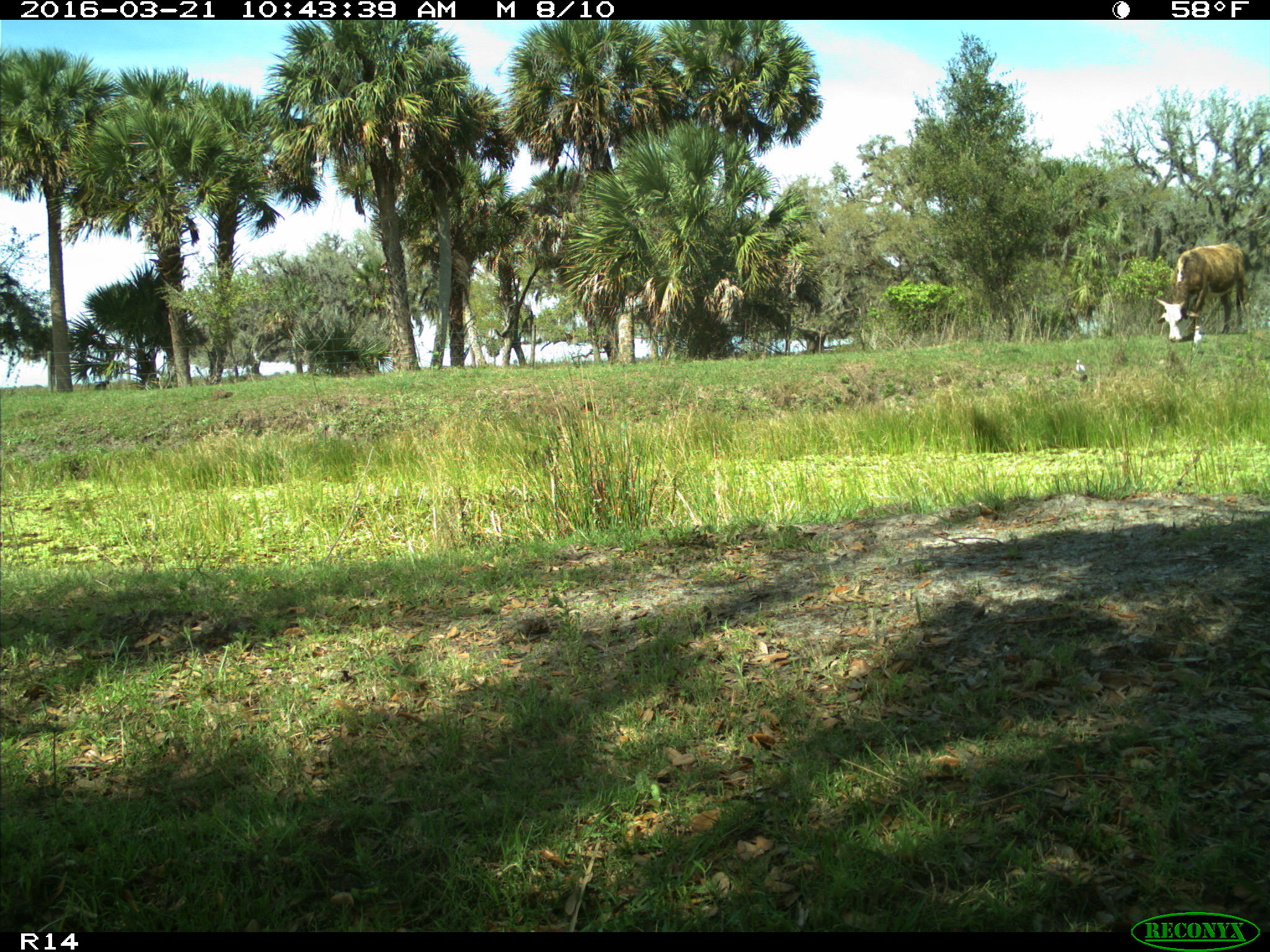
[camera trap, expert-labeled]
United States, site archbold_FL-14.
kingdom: Animalia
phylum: Chordata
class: Mammalia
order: Artiodactyla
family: Bovidae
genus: Bos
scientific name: Bos taurus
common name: domestic cow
Bos taurus (domestic cow).